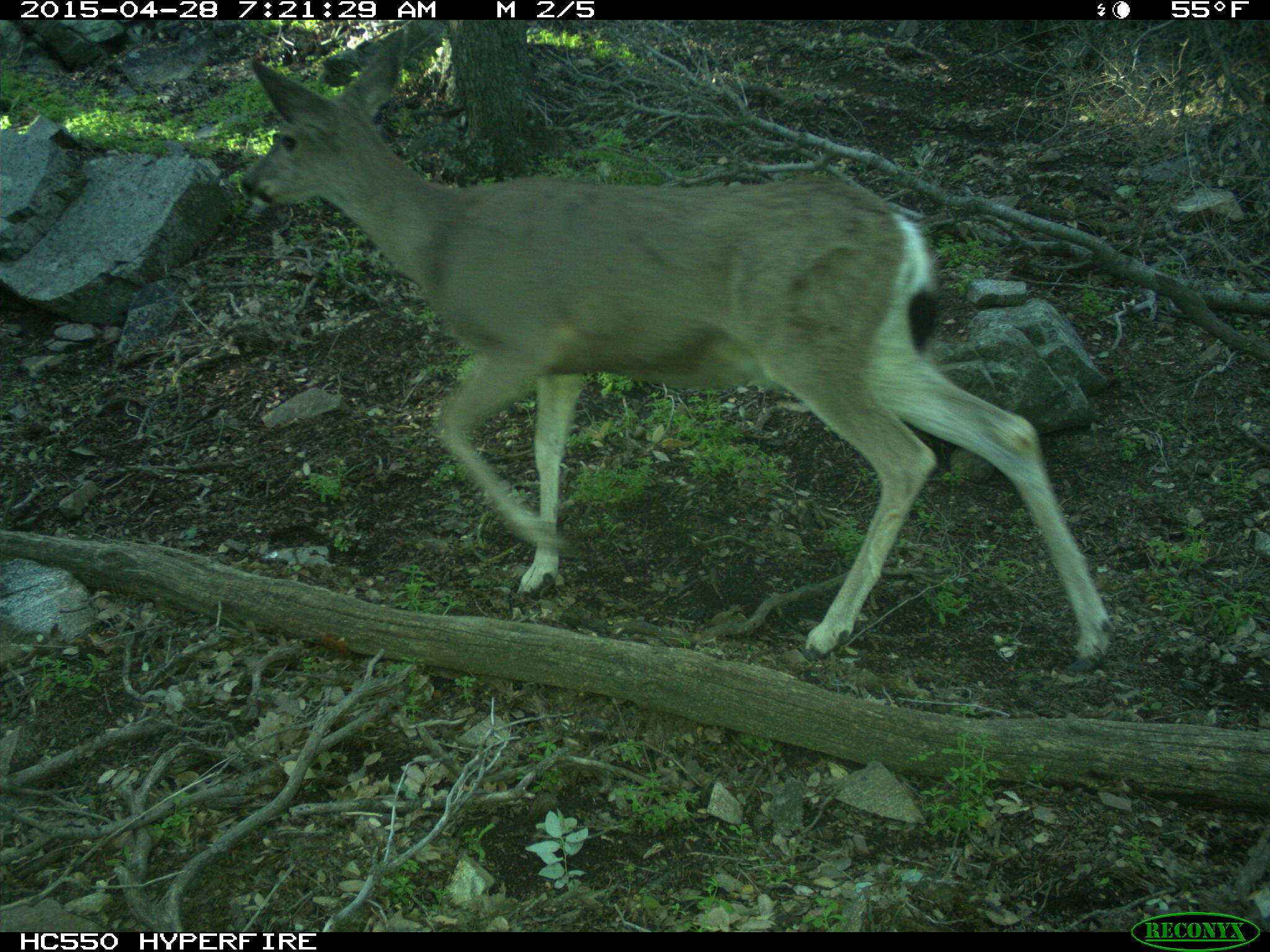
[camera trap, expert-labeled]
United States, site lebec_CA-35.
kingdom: Animalia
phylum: Chordata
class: Mammalia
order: Artiodactyla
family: Cervidae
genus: Odocoileus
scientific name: Odocoileus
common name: deer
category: unidentified deer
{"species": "unidentified deer (deer) (Odocoileus)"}